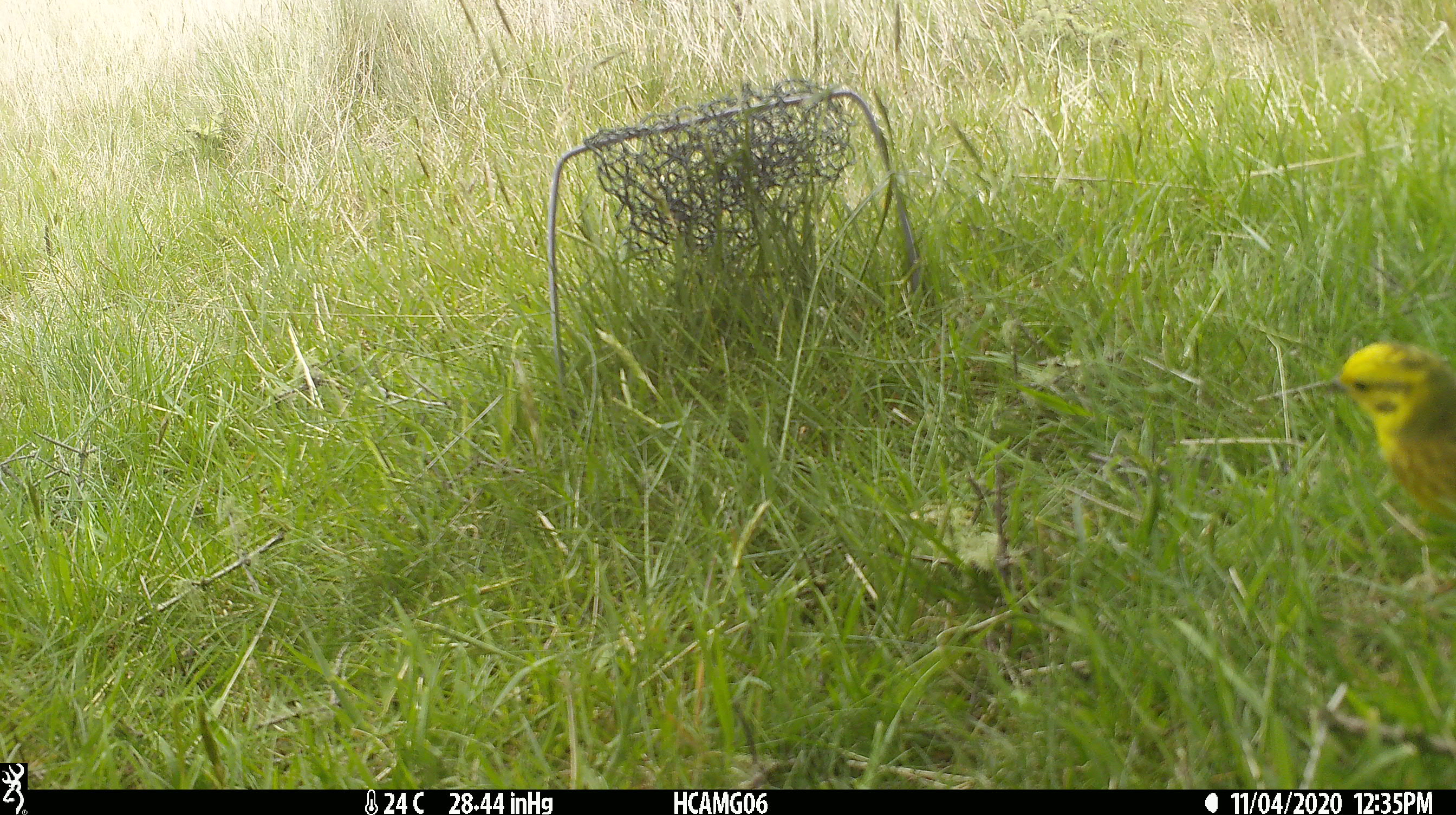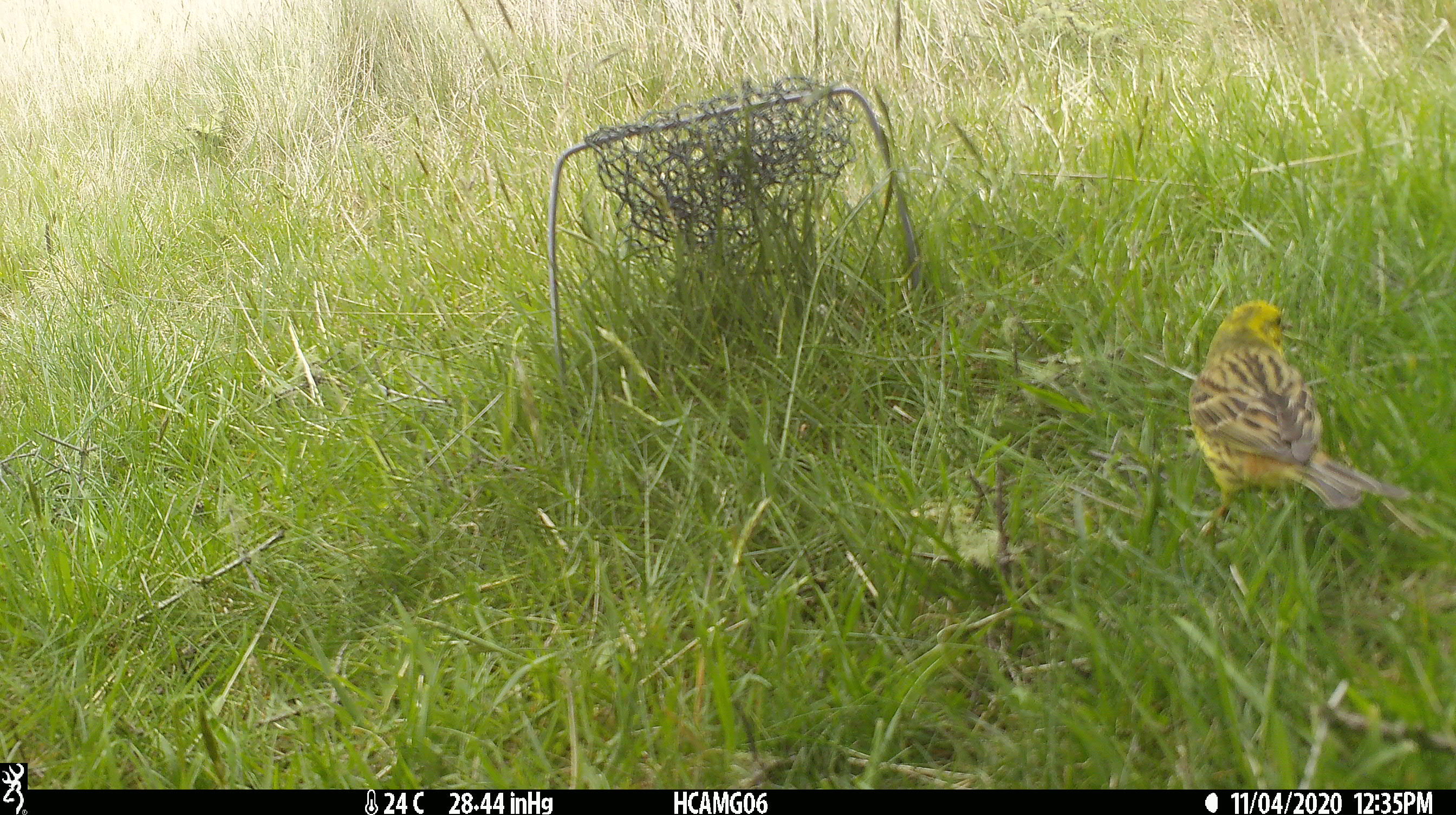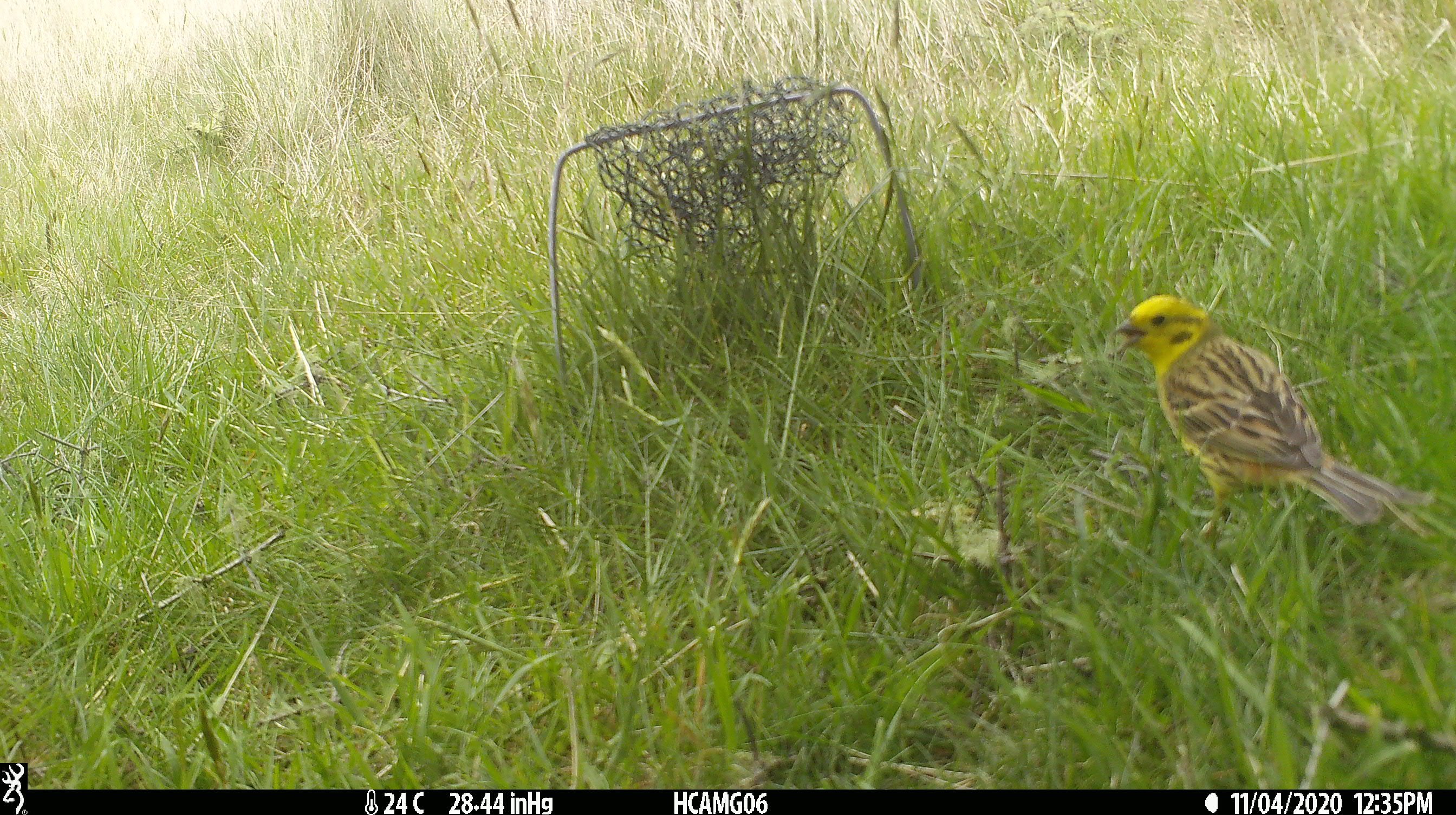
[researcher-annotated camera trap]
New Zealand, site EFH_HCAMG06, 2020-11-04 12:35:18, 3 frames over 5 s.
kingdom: Animalia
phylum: Chordata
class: Aves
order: Passeriformes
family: Emberizidae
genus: Emberiza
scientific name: Emberiza citrinella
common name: yellowhammer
Yellowhammer (Emberiza citrinella).